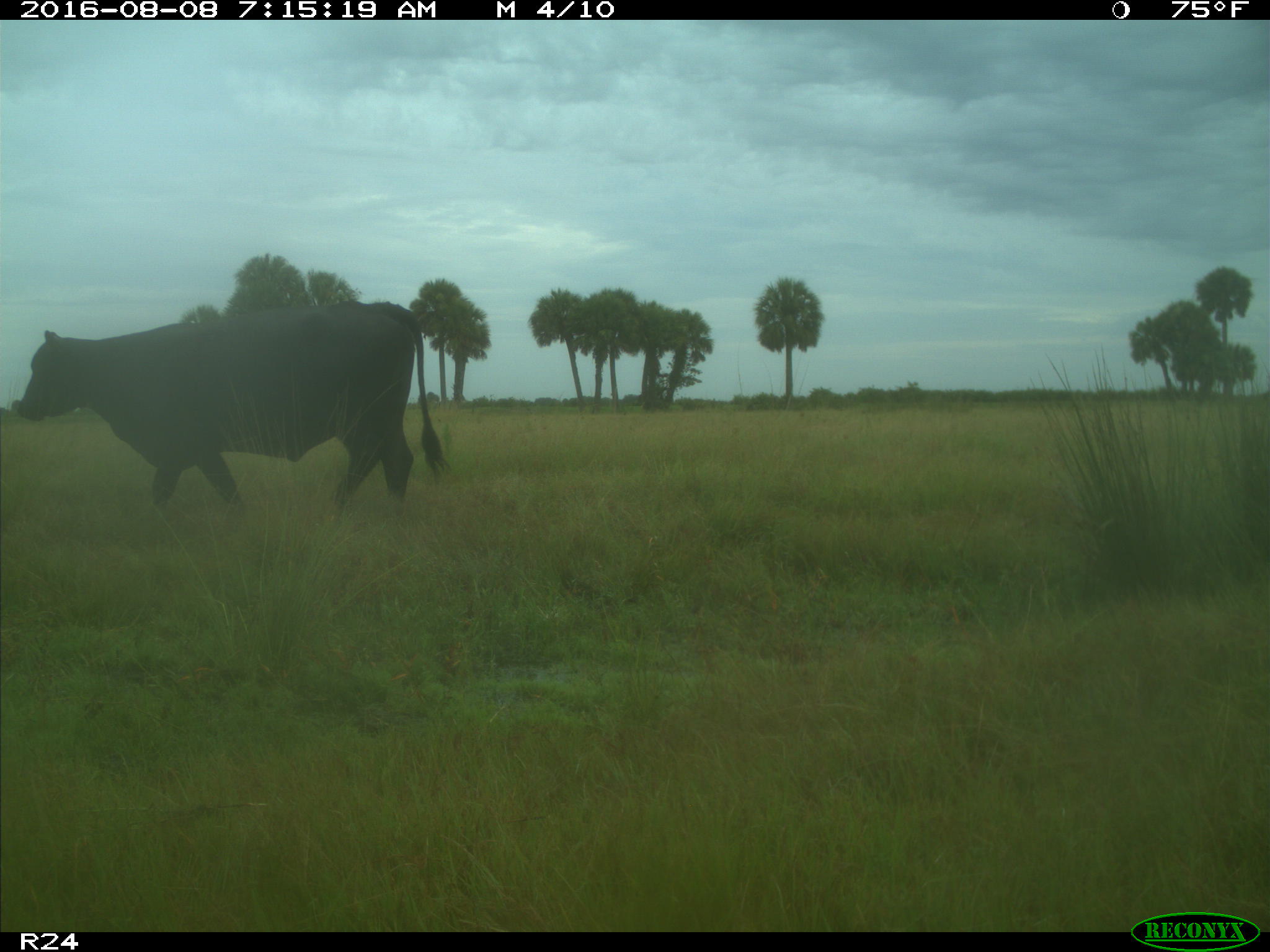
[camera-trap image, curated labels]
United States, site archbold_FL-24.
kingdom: Animalia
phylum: Chordata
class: Mammalia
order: Artiodactyla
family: Bovidae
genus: Bos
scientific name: Bos taurus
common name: domestic cow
Bos taurus (domestic cow).